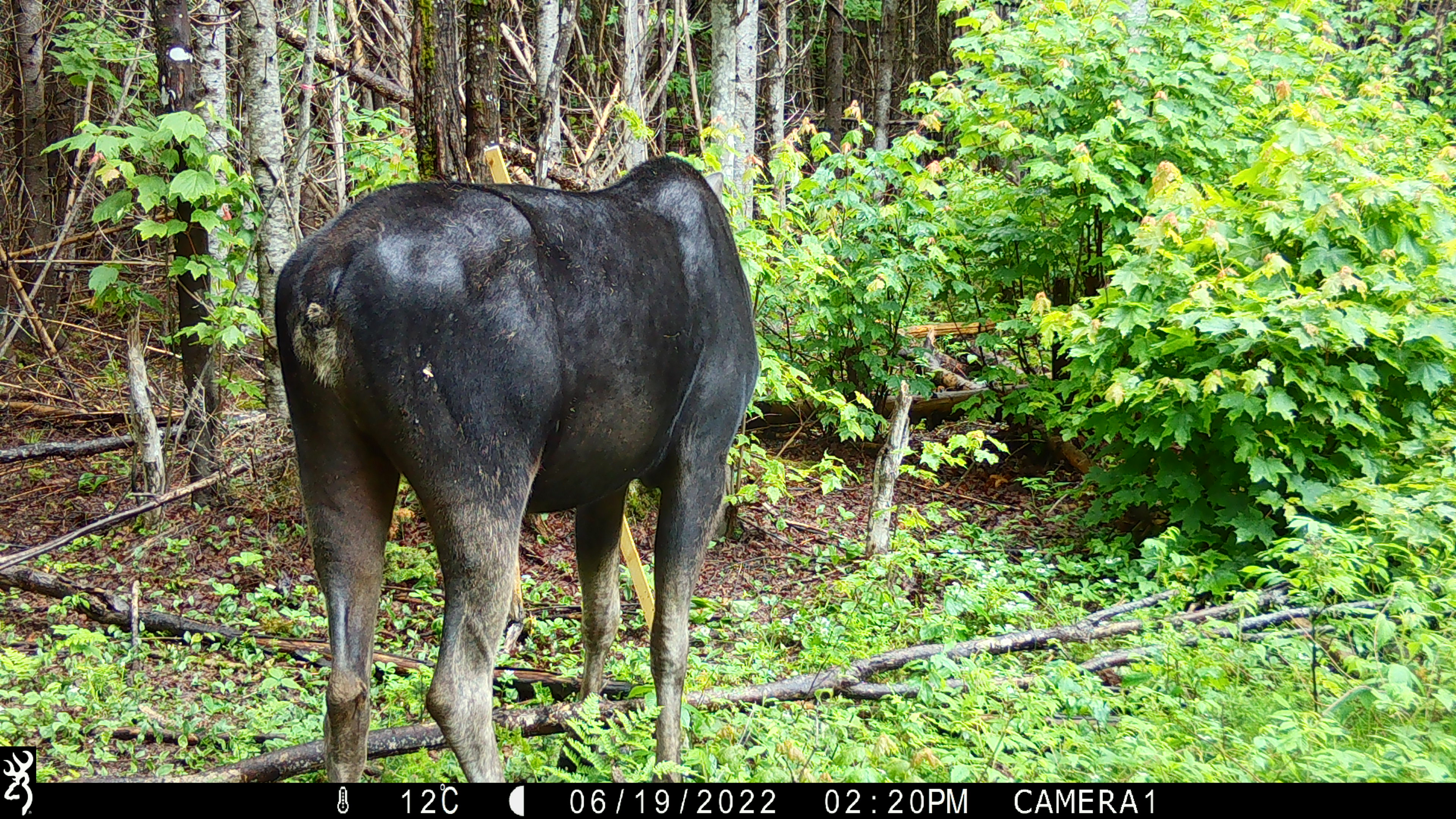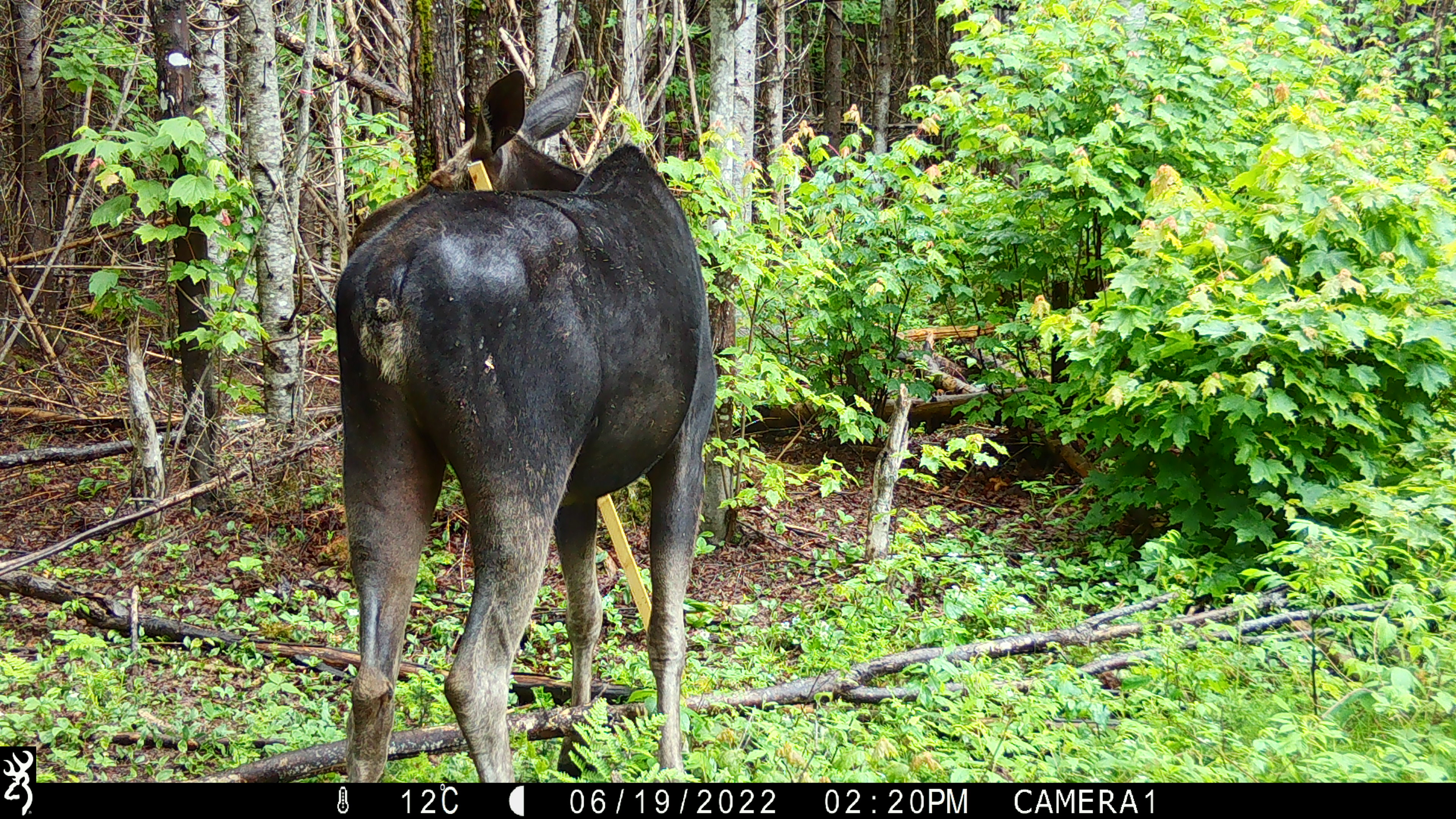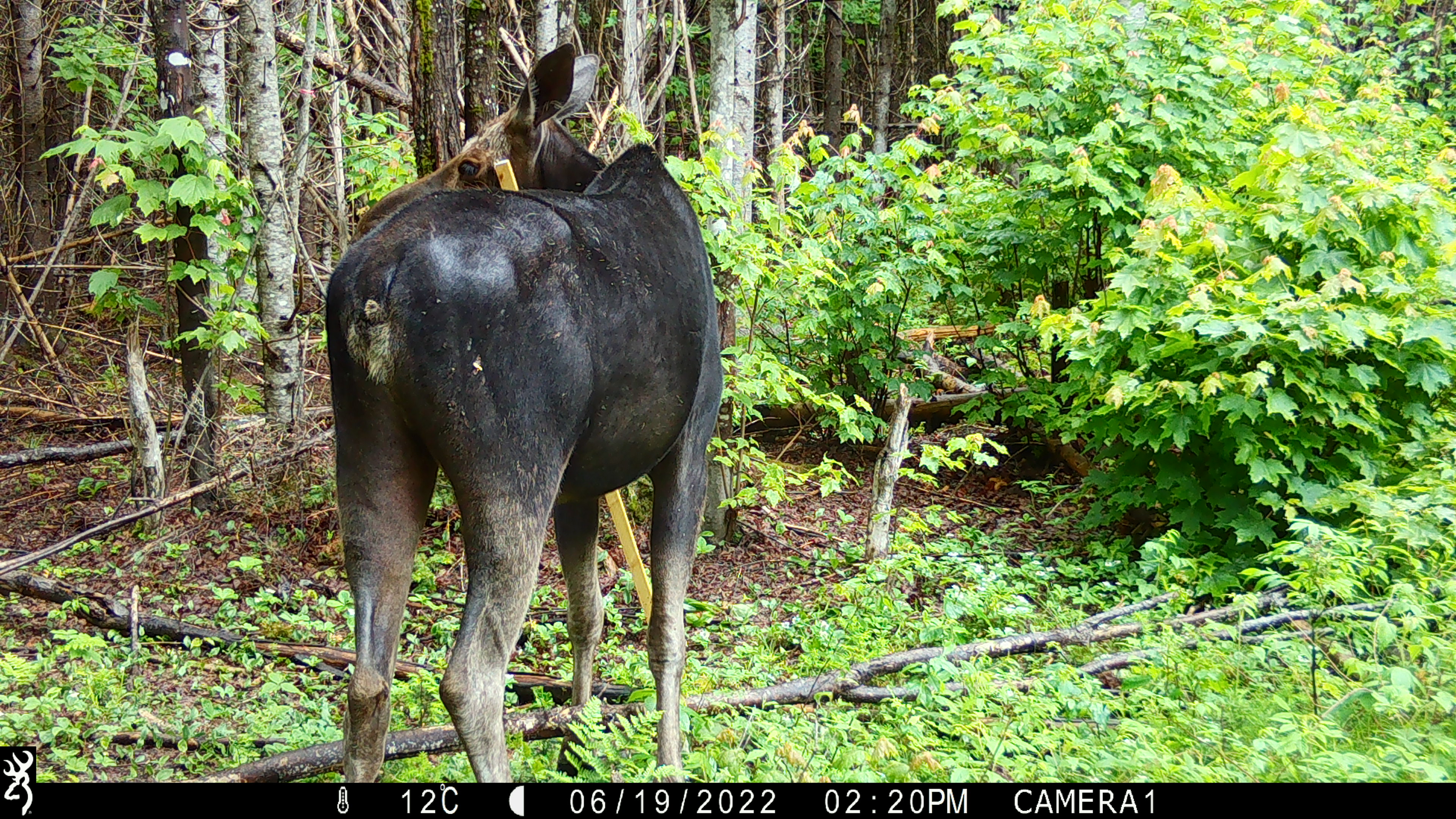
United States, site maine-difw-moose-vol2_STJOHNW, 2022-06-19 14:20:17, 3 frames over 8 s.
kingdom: Animalia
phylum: Chordata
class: Mammalia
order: Artiodactyla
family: Cervidae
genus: Alces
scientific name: Alces alces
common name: moose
Moose (Alces alces).